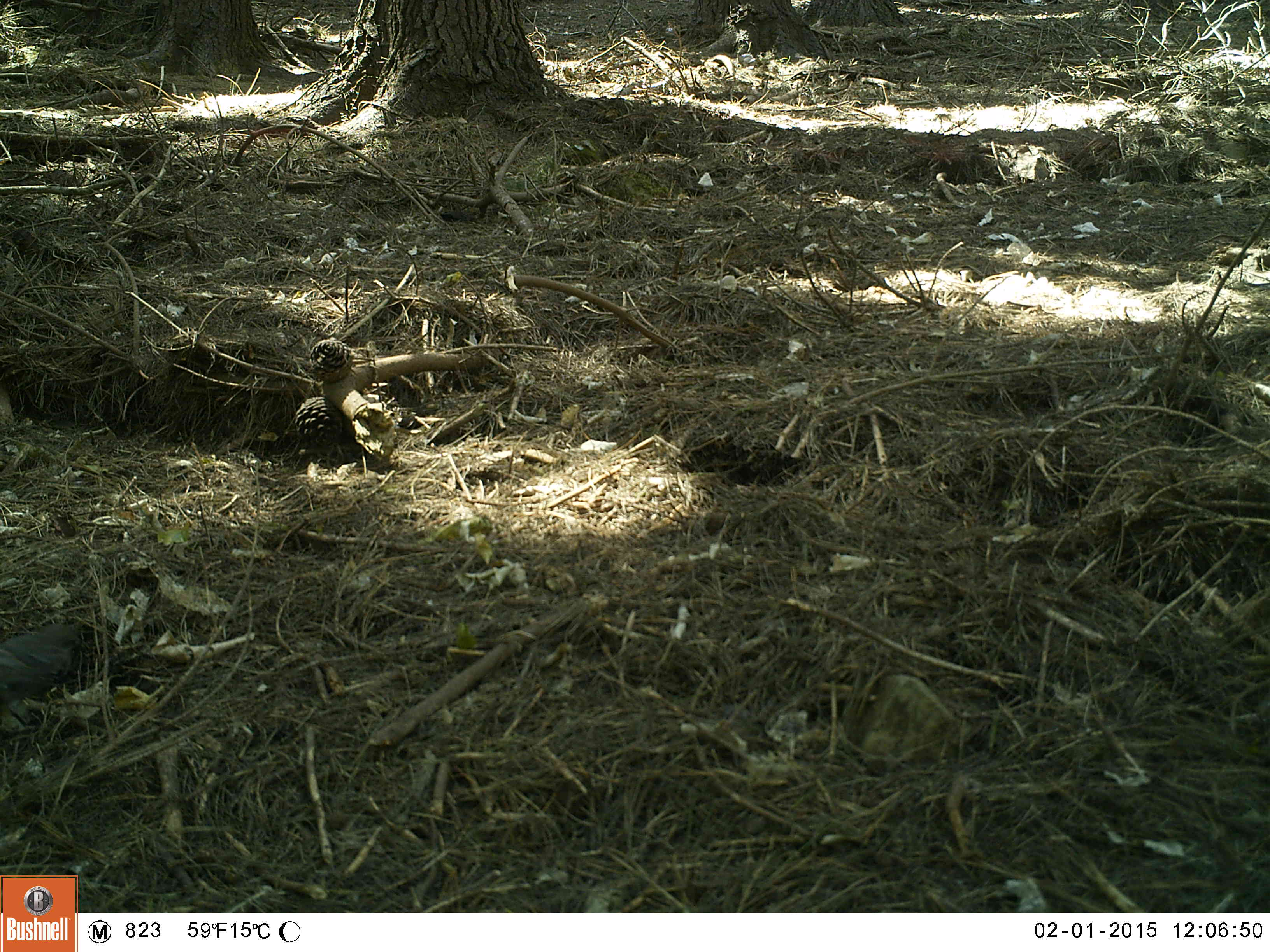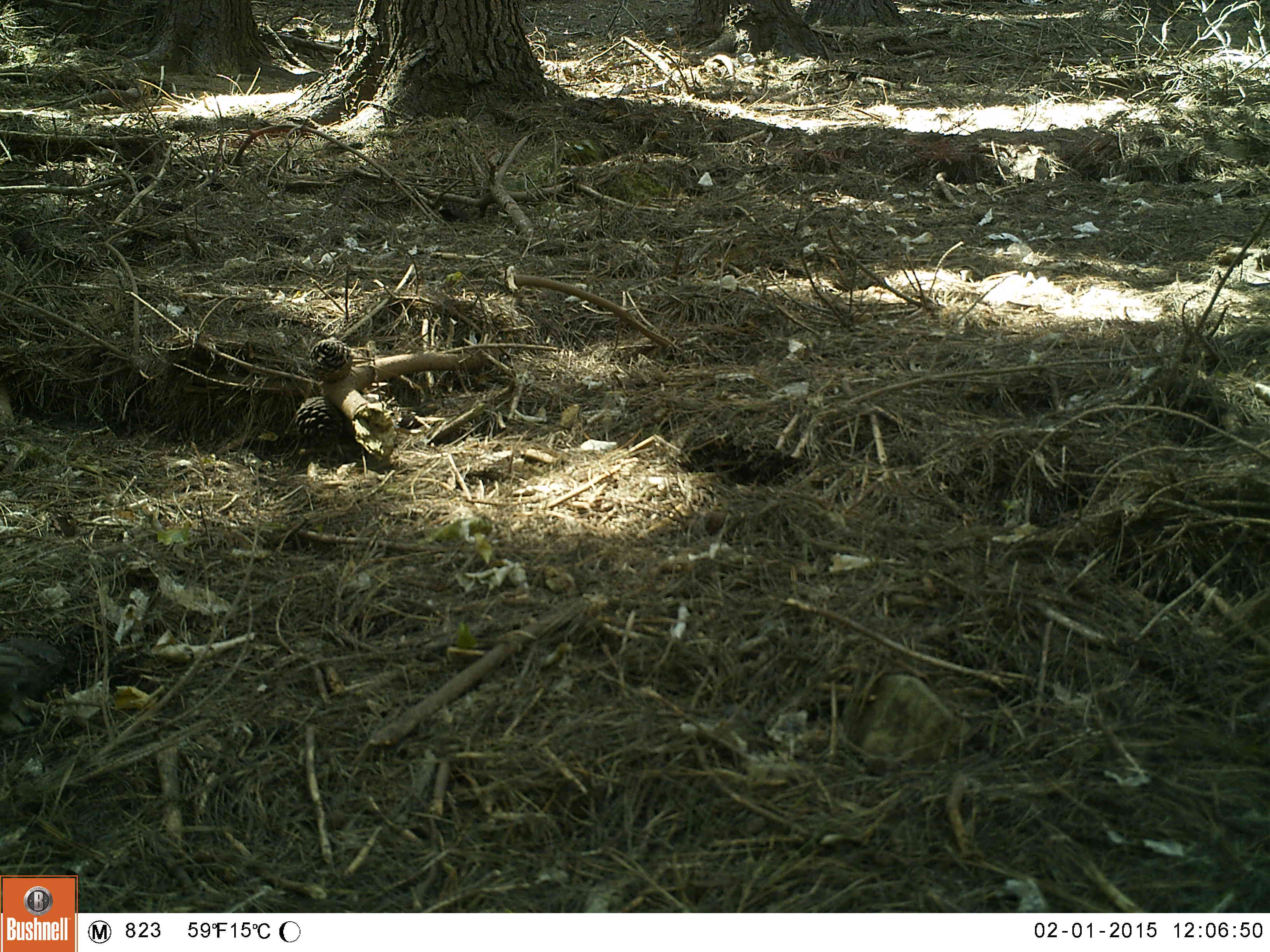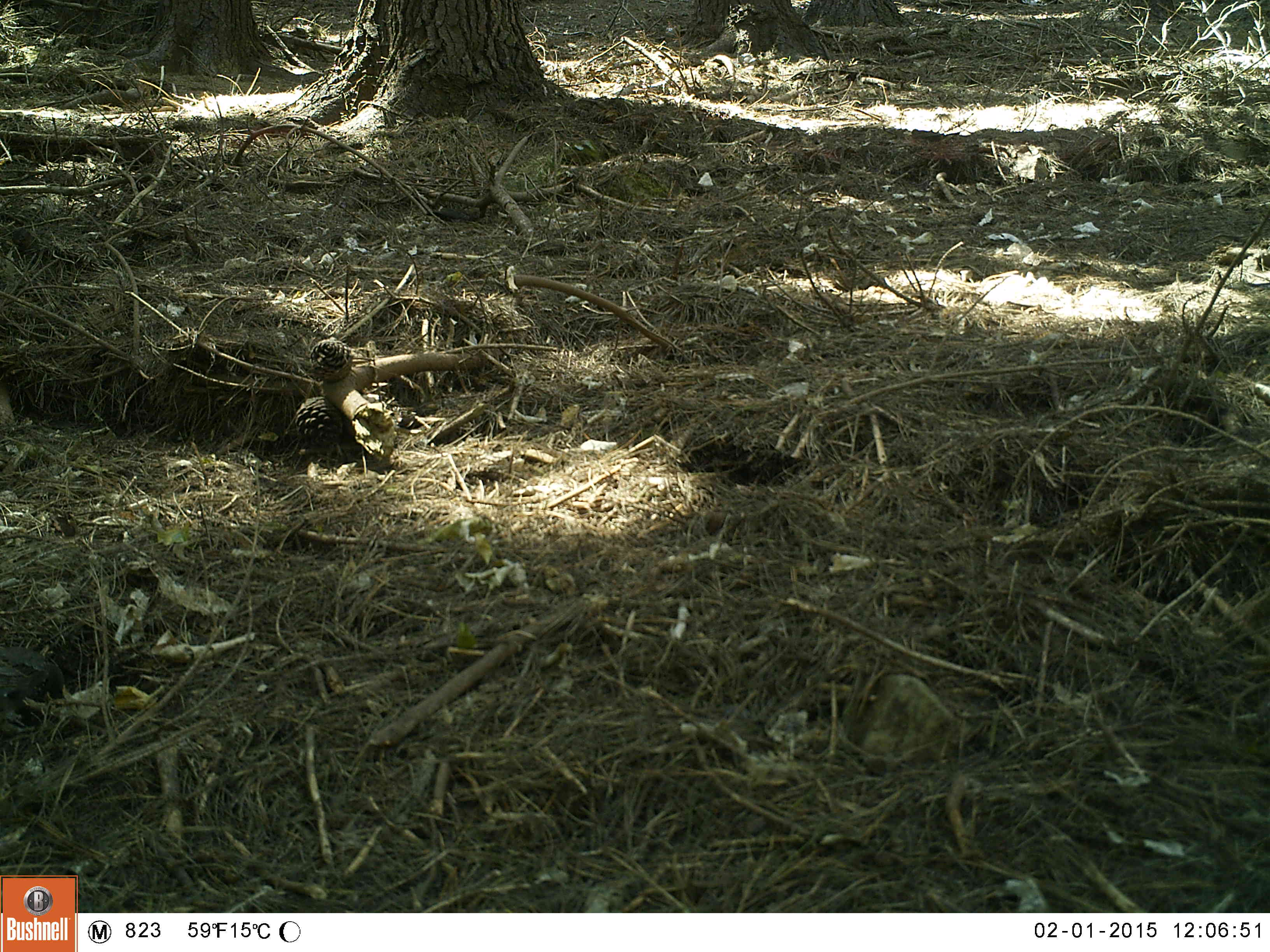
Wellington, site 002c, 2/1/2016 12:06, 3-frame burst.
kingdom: Animalia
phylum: Chordata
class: Aves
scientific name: Aves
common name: bird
Bird (Aves).